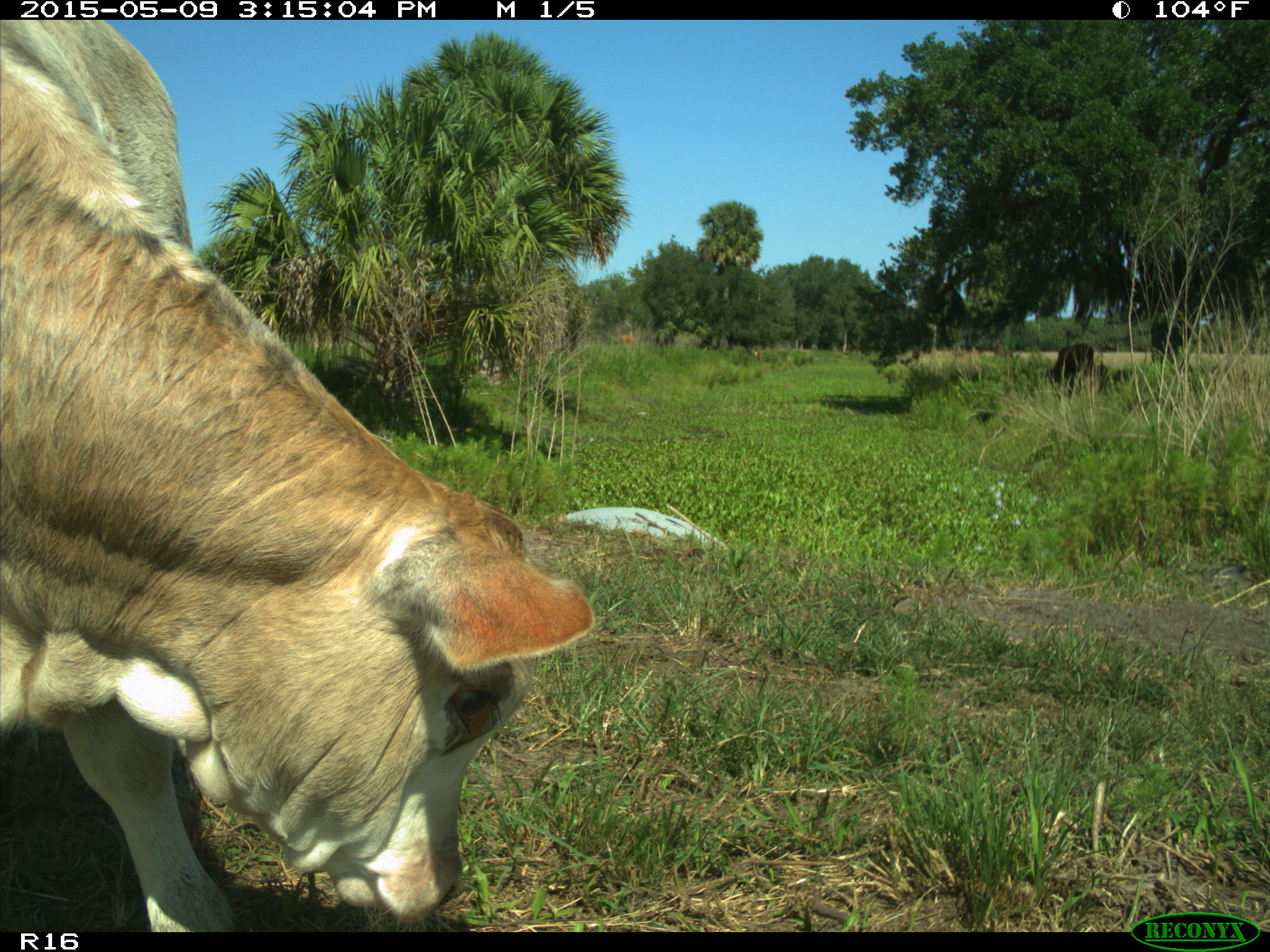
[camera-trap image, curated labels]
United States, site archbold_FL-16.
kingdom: Animalia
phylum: Chordata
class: Mammalia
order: Artiodactyla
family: Bovidae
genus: Bos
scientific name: Bos taurus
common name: domestic cow